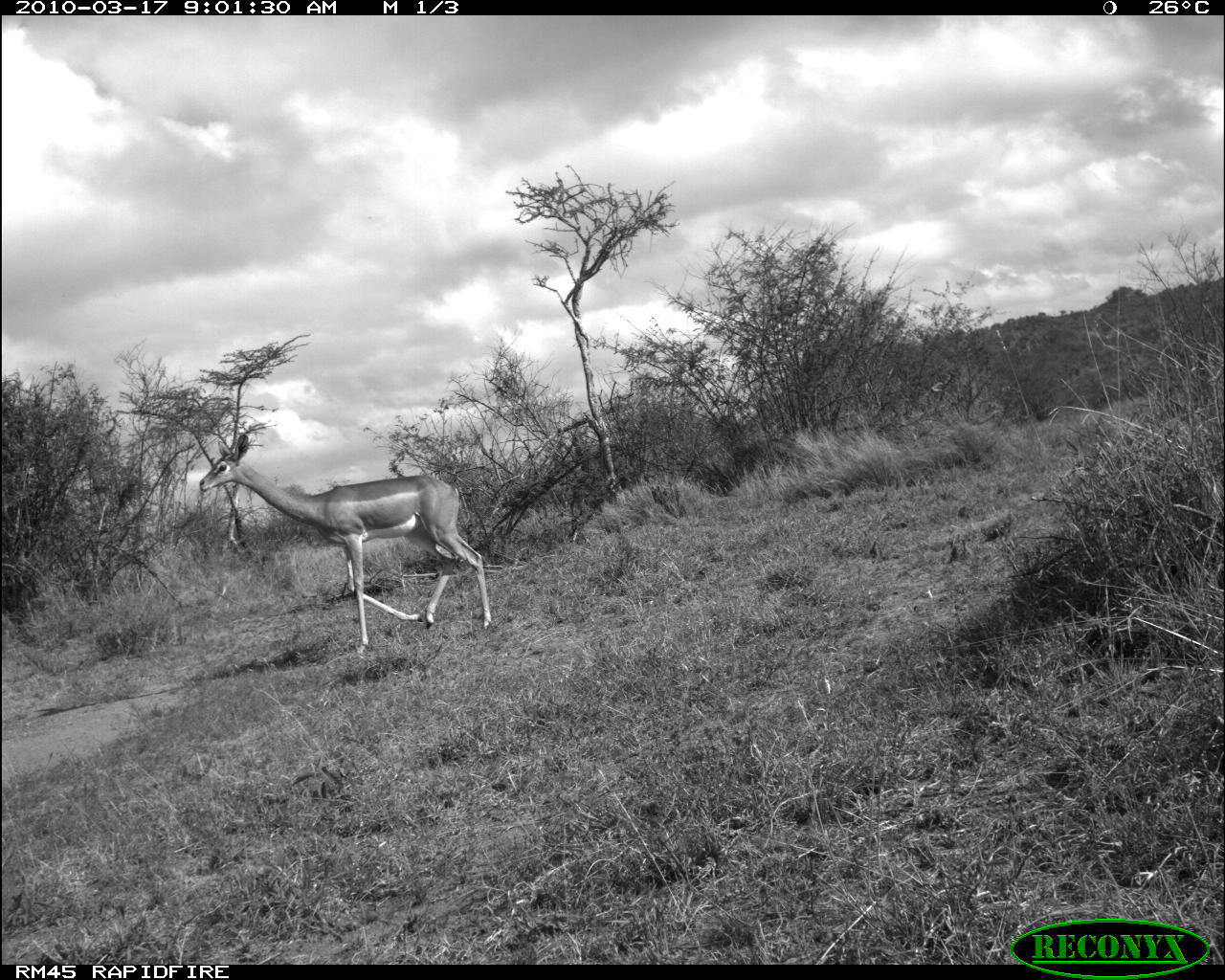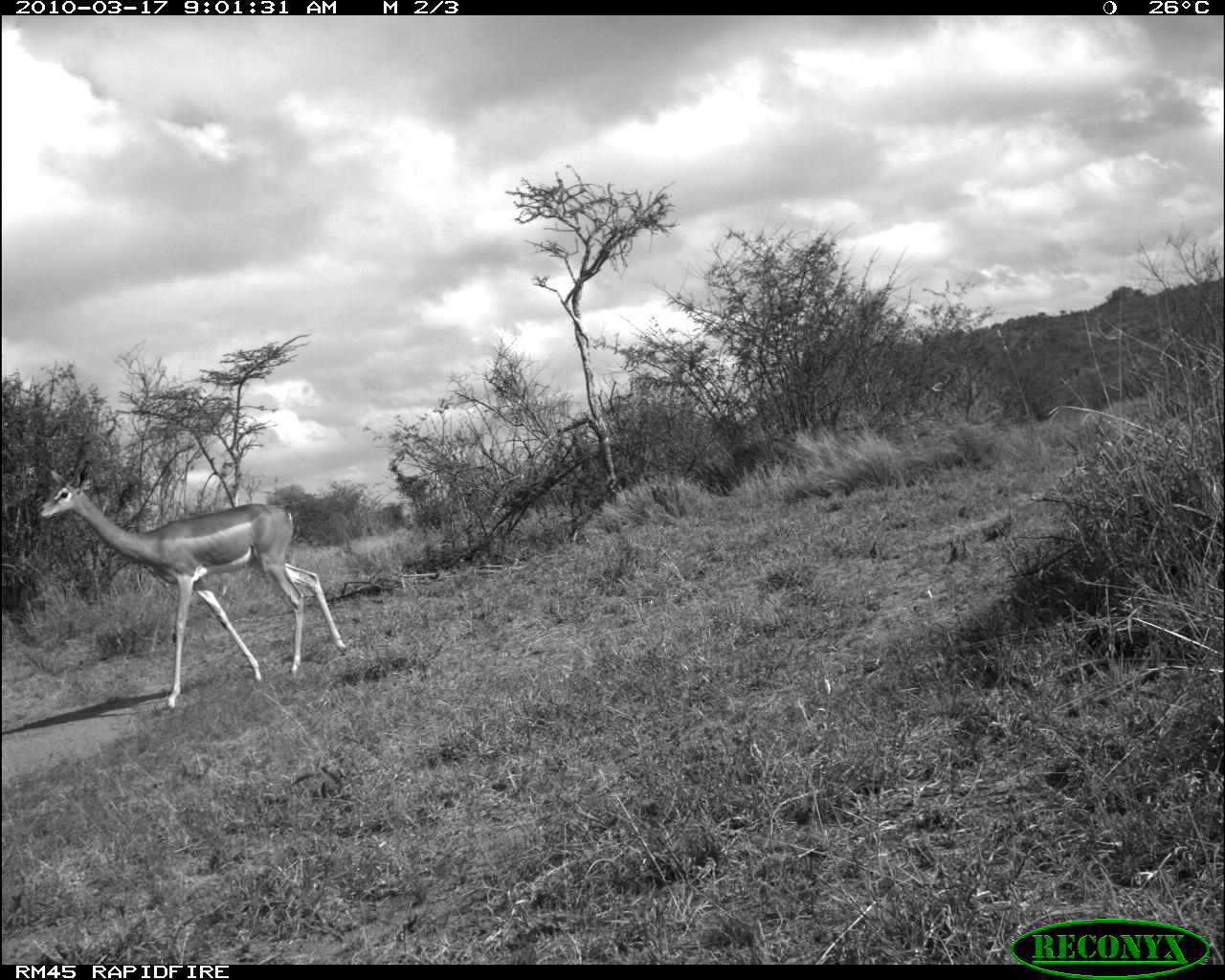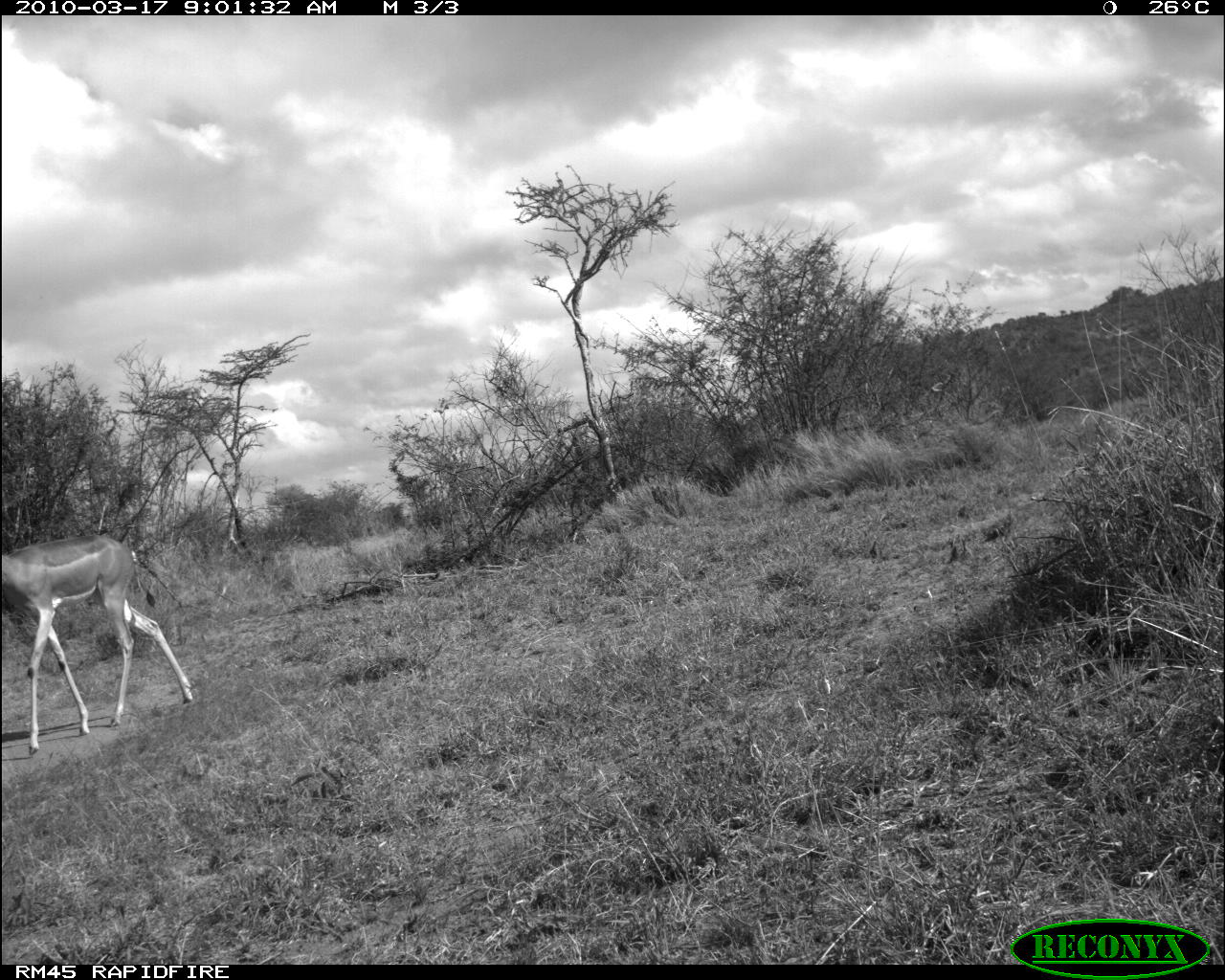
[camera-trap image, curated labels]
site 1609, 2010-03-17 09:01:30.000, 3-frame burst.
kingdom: Animalia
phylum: Chordata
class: Mammalia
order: Artiodactyla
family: Bovidae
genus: Litocranius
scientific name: Litocranius walleri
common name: gerenuk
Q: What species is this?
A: Litocranius walleri (gerenuk).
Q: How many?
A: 1.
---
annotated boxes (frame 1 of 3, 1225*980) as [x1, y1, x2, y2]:
litocranius walleri: [199, 433, 493, 656]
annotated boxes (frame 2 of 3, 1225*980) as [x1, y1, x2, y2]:
litocranius walleri: [35, 458, 348, 713]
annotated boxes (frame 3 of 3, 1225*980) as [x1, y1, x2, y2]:
litocranius walleri: [2, 534, 192, 756]